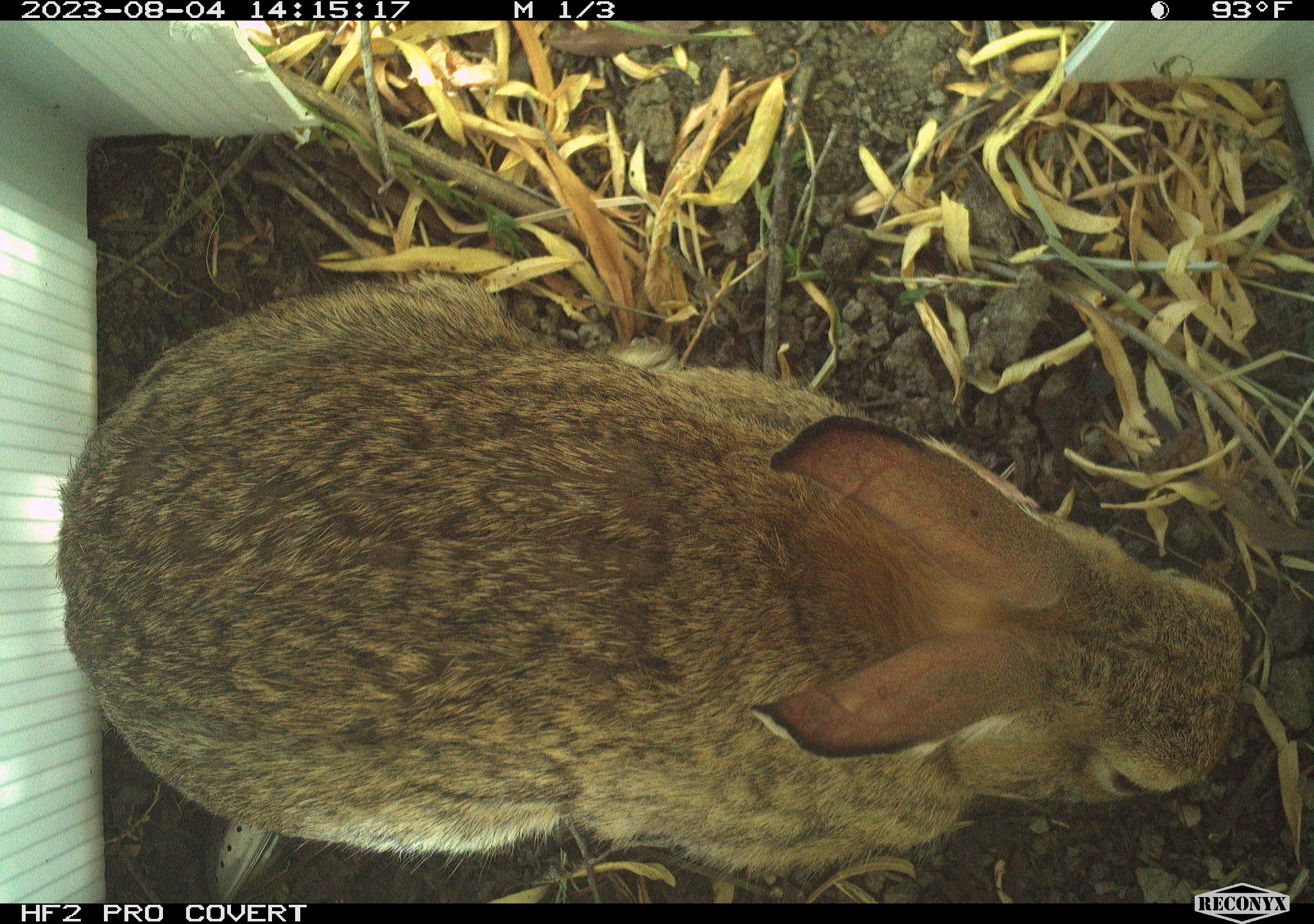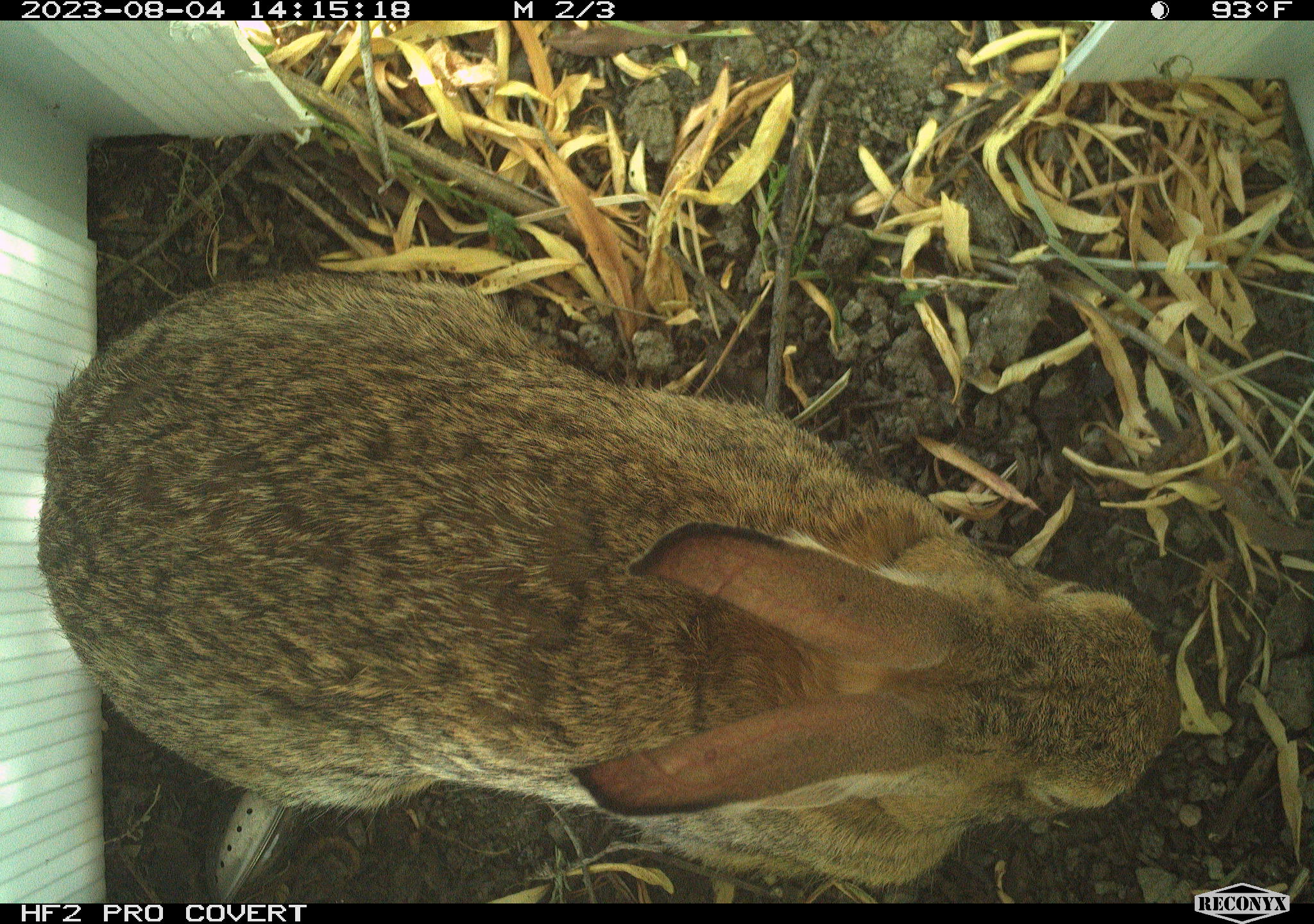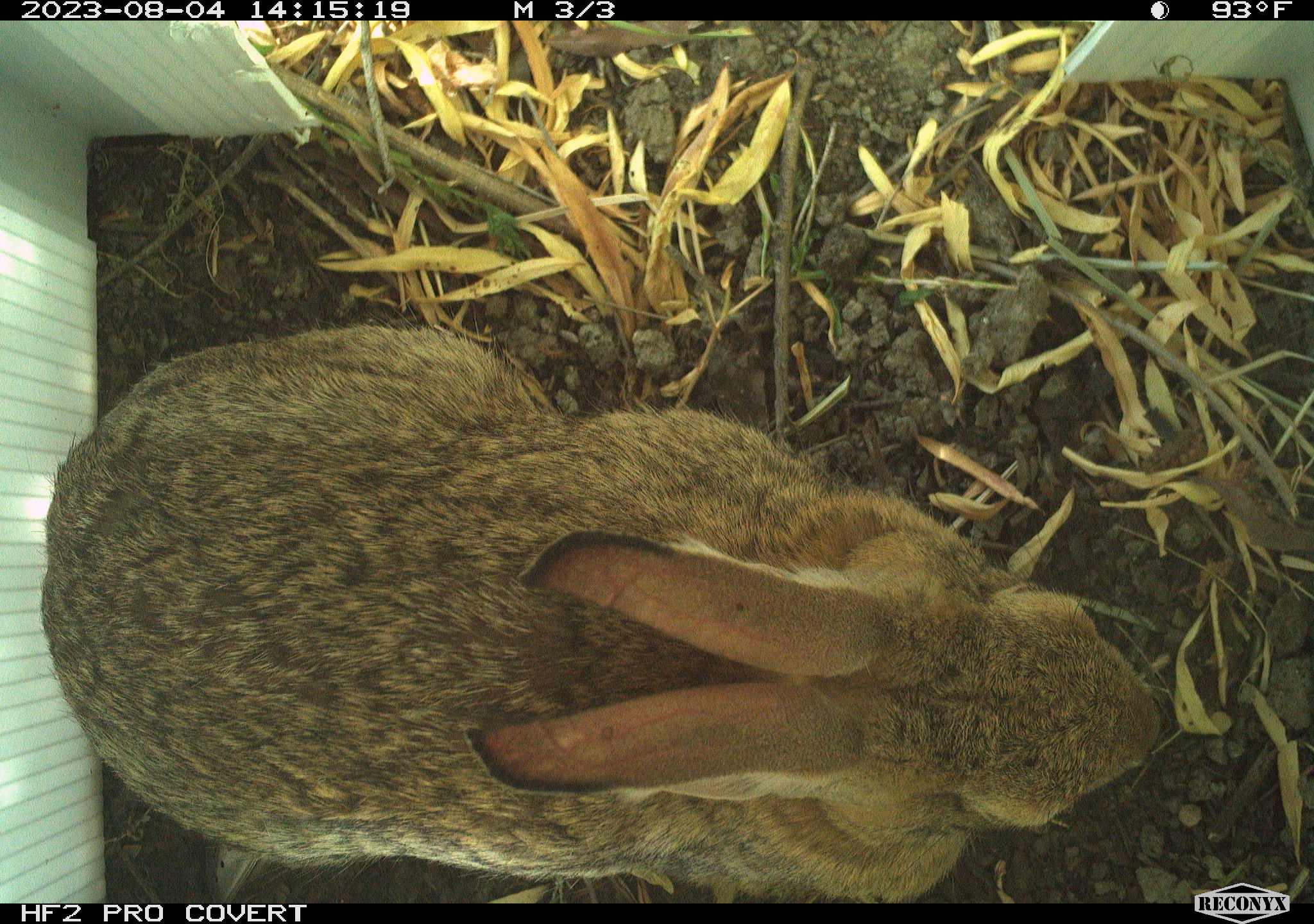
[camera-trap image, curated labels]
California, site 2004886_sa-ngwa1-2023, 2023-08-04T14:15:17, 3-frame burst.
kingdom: Animalia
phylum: Chordata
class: Mammalia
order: Lagomorpha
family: Leporidae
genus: Sylvilagus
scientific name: Sylvilagus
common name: cottontail rabbits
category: sylvilagus species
Sylvilagus species (cottontail rabbits) (Sylvilagus).